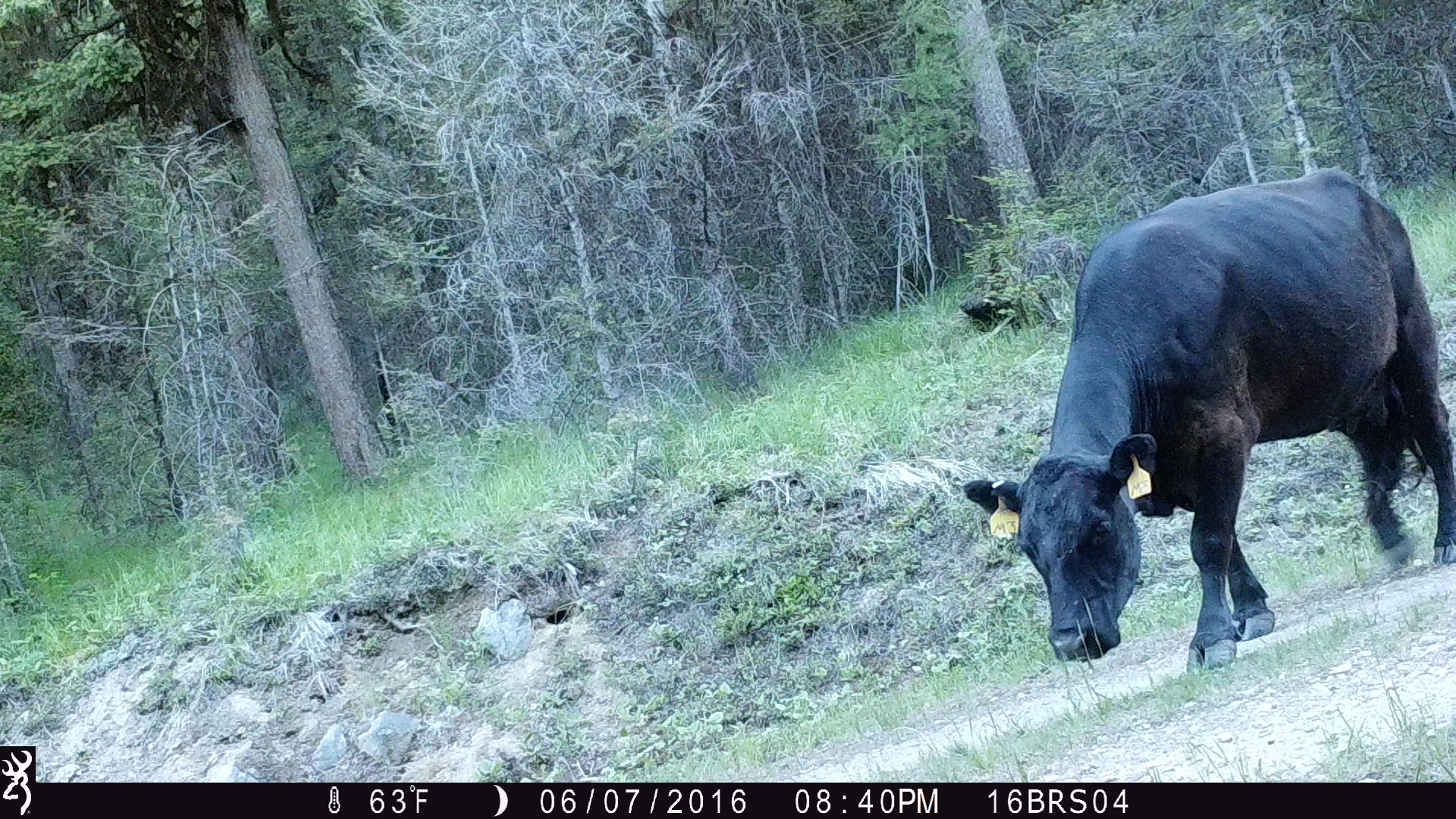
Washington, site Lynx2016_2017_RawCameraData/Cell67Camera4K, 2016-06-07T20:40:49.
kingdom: Animalia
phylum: Chordata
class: Mammalia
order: Artiodactyla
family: Bovidae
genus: Bos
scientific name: Bos taurus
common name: domestic cattle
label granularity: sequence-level